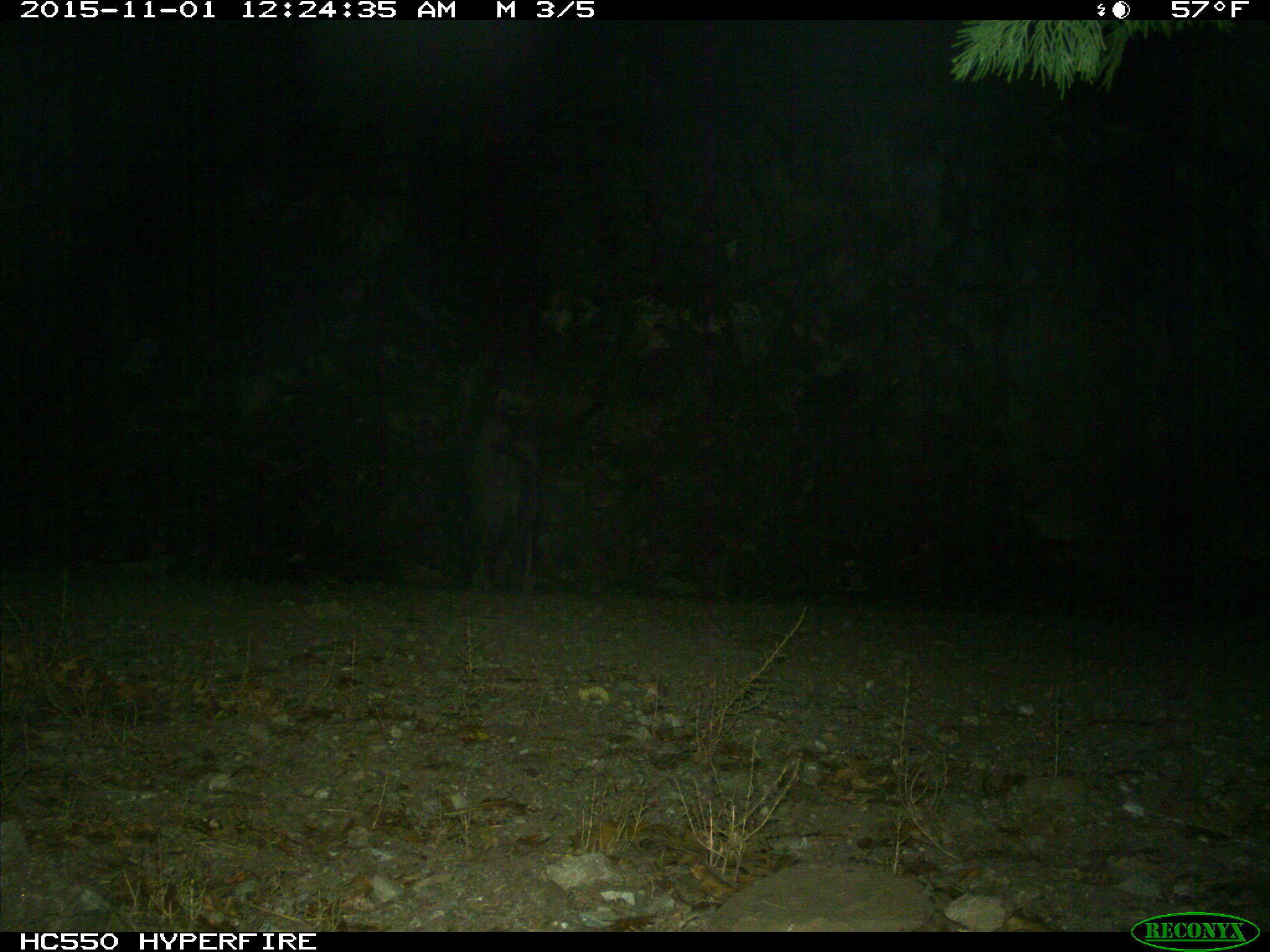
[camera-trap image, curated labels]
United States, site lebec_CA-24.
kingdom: Animalia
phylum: Chordata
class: Mammalia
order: Artiodactyla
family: Suidae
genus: Sus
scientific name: Sus scrofa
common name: wild boar